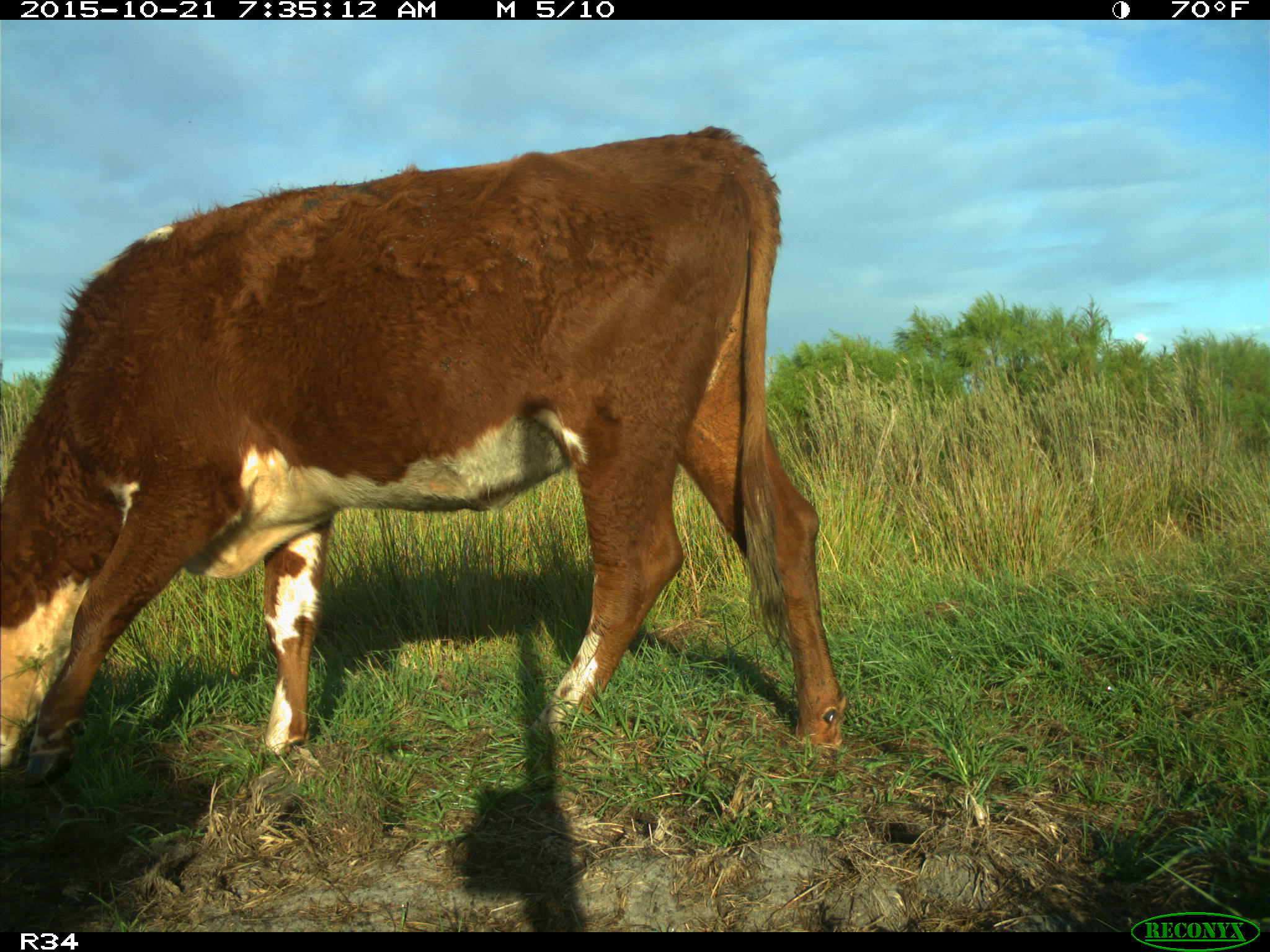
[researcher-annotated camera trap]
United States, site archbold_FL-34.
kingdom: Animalia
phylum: Chordata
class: Mammalia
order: Artiodactyla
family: Bovidae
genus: Bos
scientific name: Bos taurus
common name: domestic cow